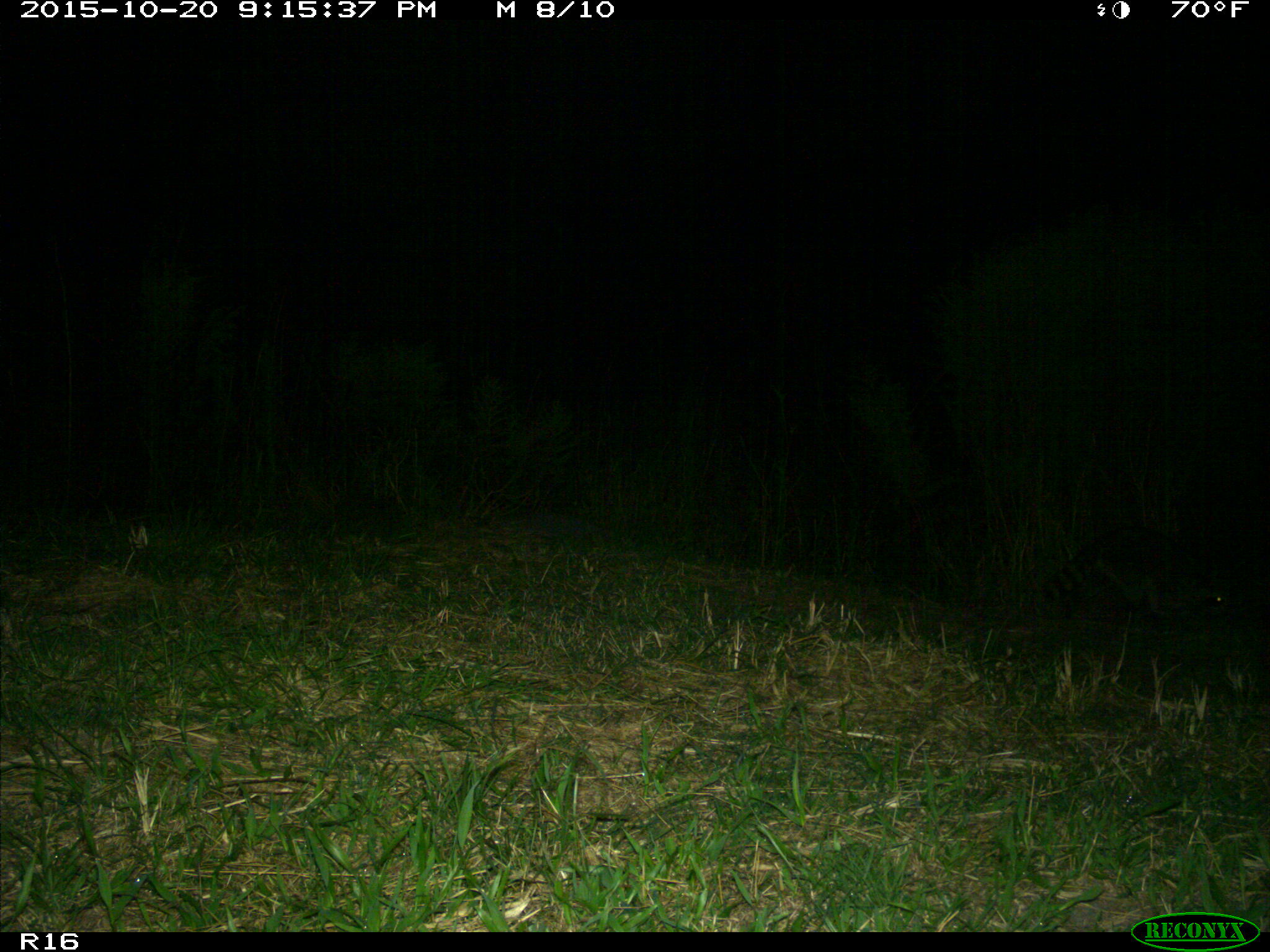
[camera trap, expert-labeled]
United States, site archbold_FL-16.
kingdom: Animalia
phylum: Chordata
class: Mammalia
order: Carnivora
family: Procyonidae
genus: Procyon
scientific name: Procyon lotor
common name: common raccoon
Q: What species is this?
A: Procyon lotor (common raccoon).